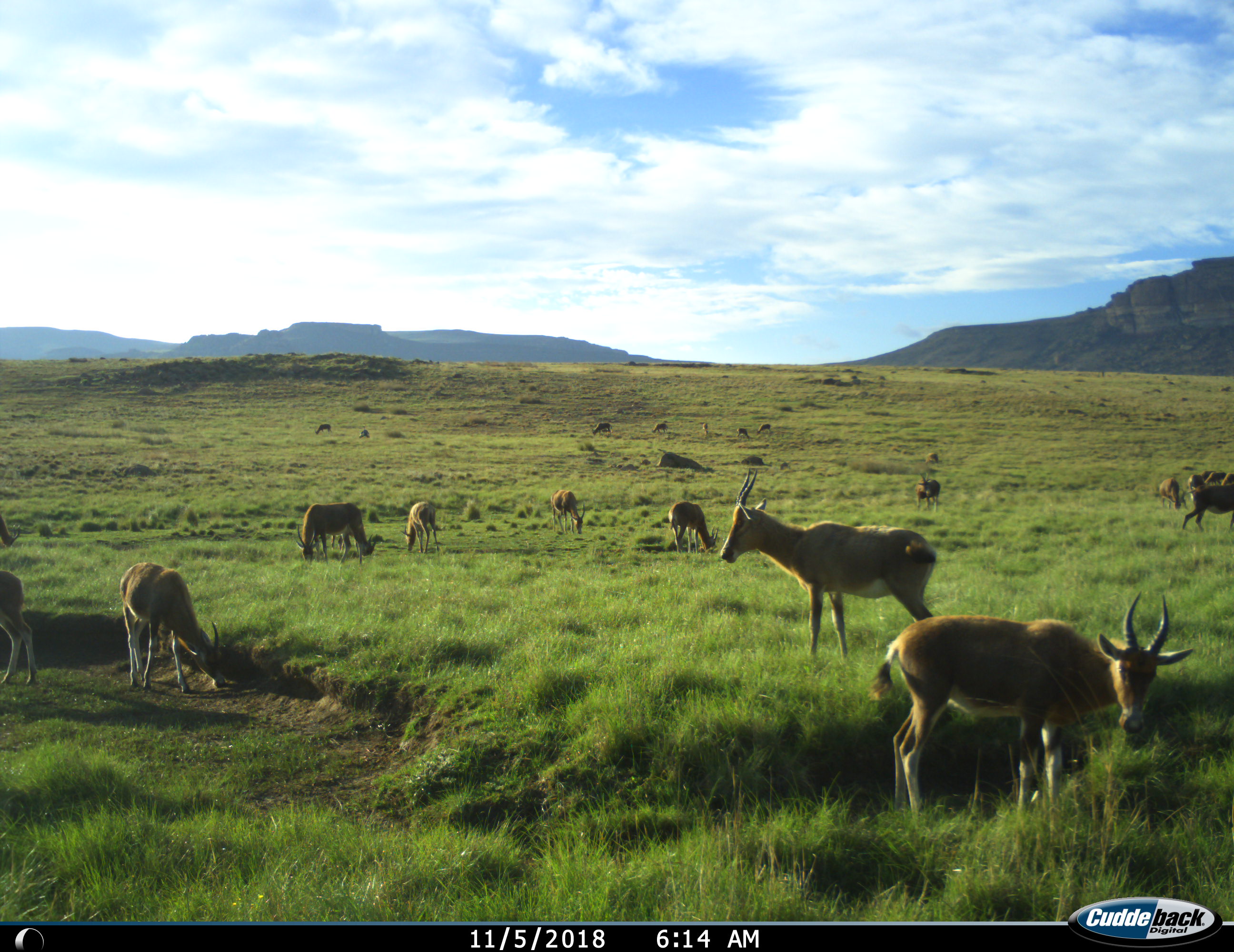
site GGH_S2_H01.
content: unidentified animal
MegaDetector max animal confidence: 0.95